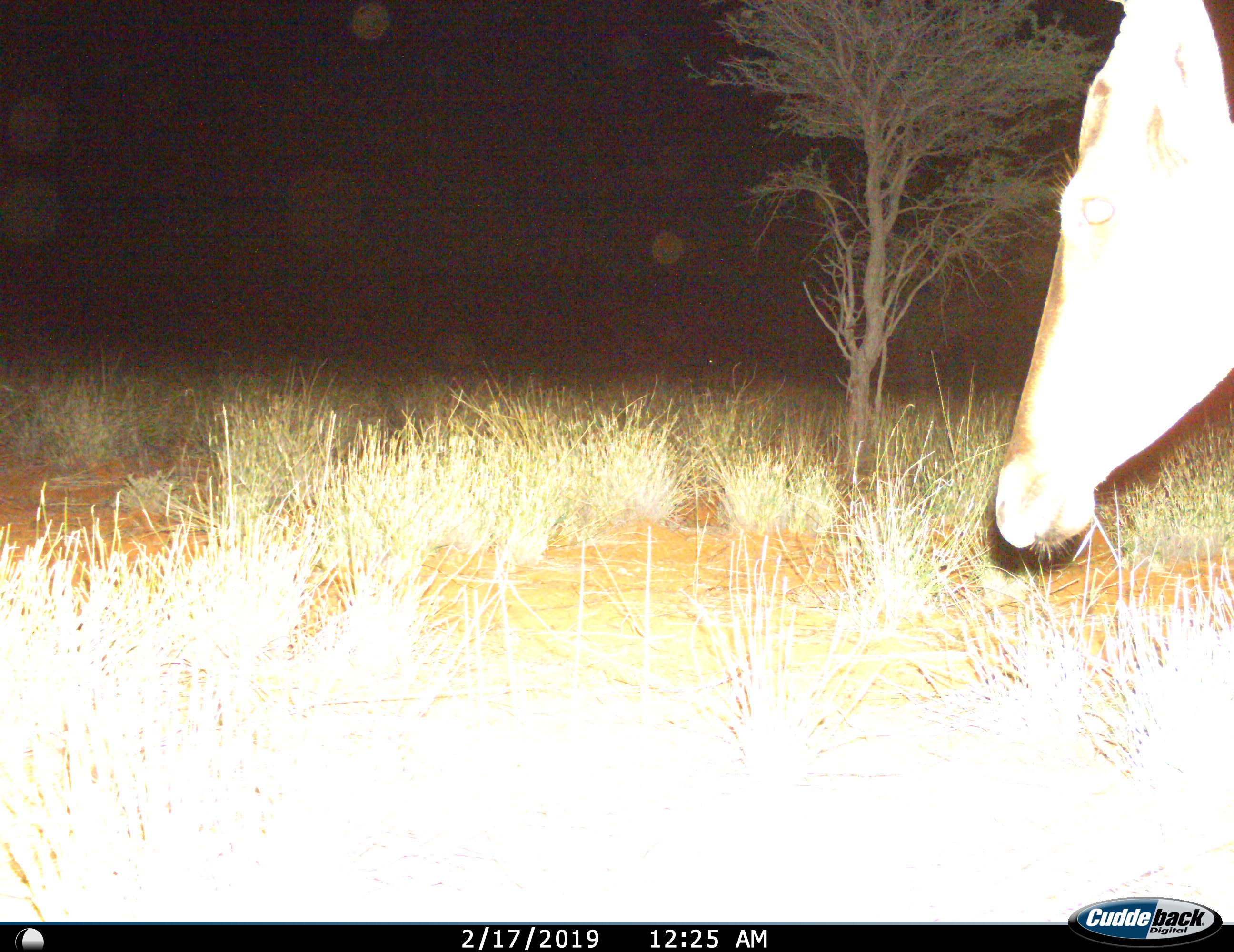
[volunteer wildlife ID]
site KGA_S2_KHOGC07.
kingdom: Animalia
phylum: Chordata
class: Mammalia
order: Artiodactyla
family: Bovidae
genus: Alcelaphus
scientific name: Alcelaphus buselaphus caama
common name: red hartebeest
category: hartebeestred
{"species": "hartebeestred (red hartebeest) (Alcelaphus buselaphus caama)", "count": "1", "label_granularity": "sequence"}